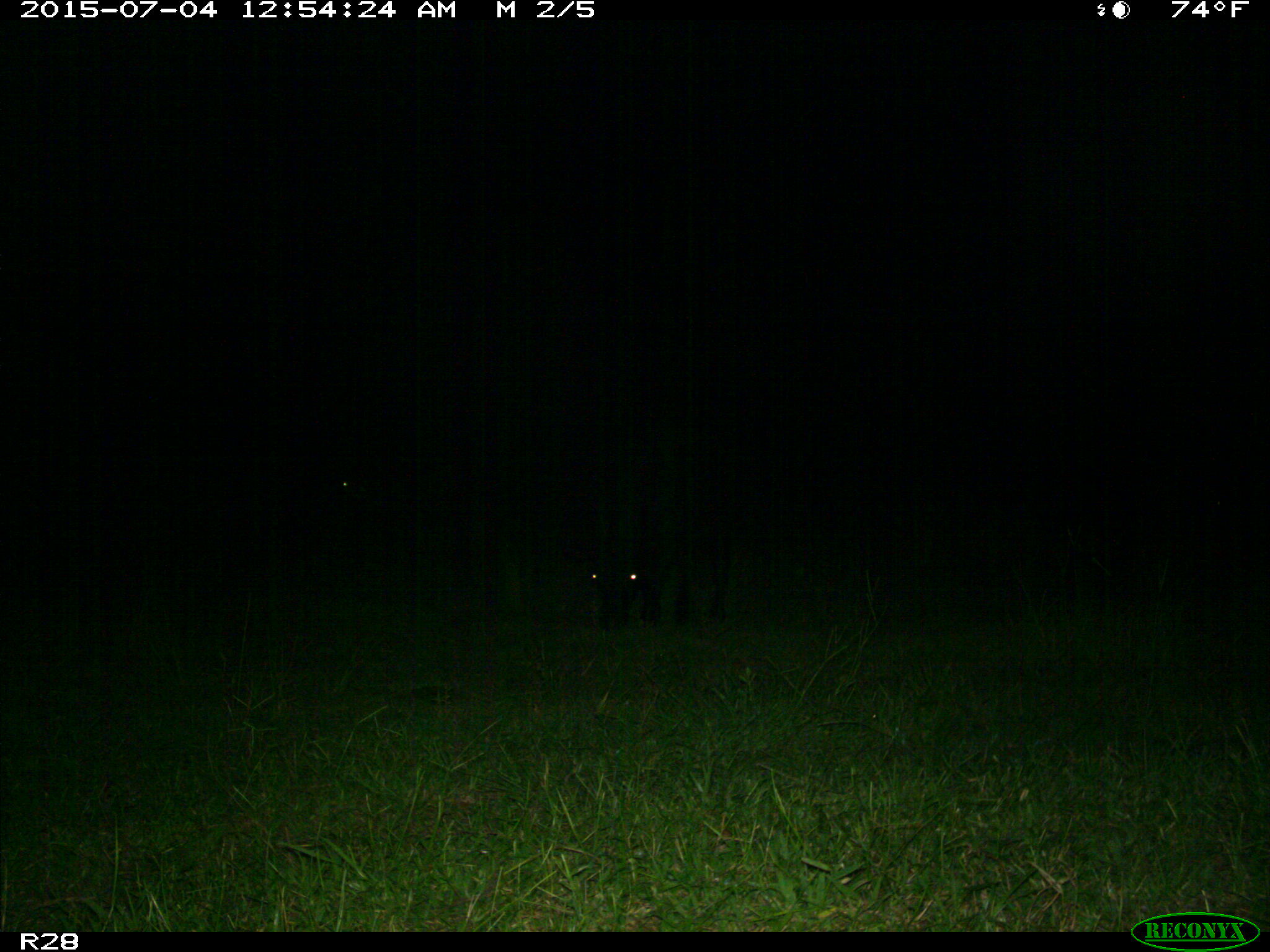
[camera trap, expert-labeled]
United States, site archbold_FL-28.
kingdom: Animalia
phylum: Chordata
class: Mammalia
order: Artiodactyla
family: Bovidae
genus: Bos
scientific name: Bos taurus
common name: domestic cow